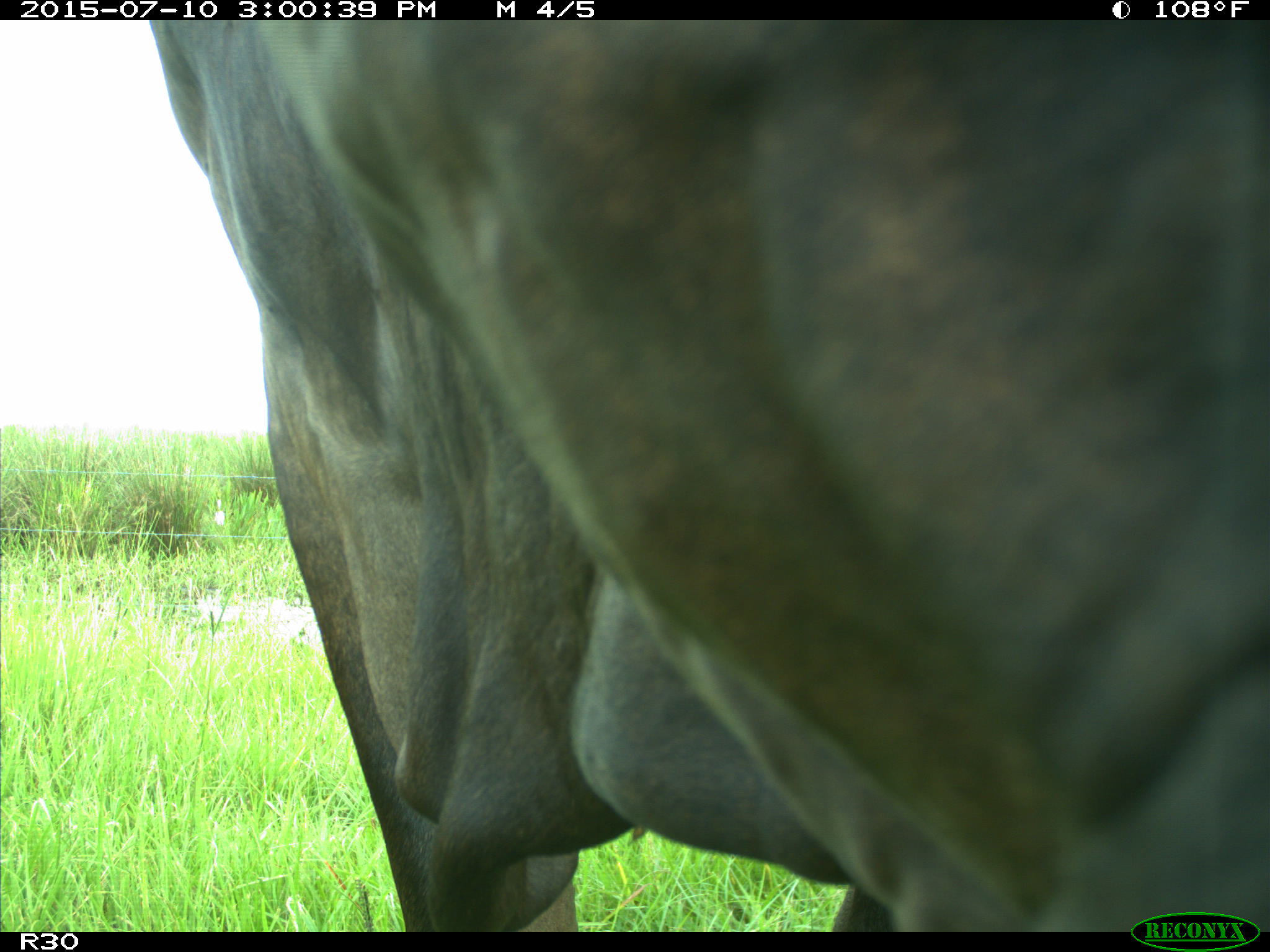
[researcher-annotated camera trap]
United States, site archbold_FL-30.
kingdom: Animalia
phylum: Chordata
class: Mammalia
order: Artiodactyla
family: Bovidae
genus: Bos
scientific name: Bos taurus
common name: domestic cow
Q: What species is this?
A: Bos taurus (domestic cow).